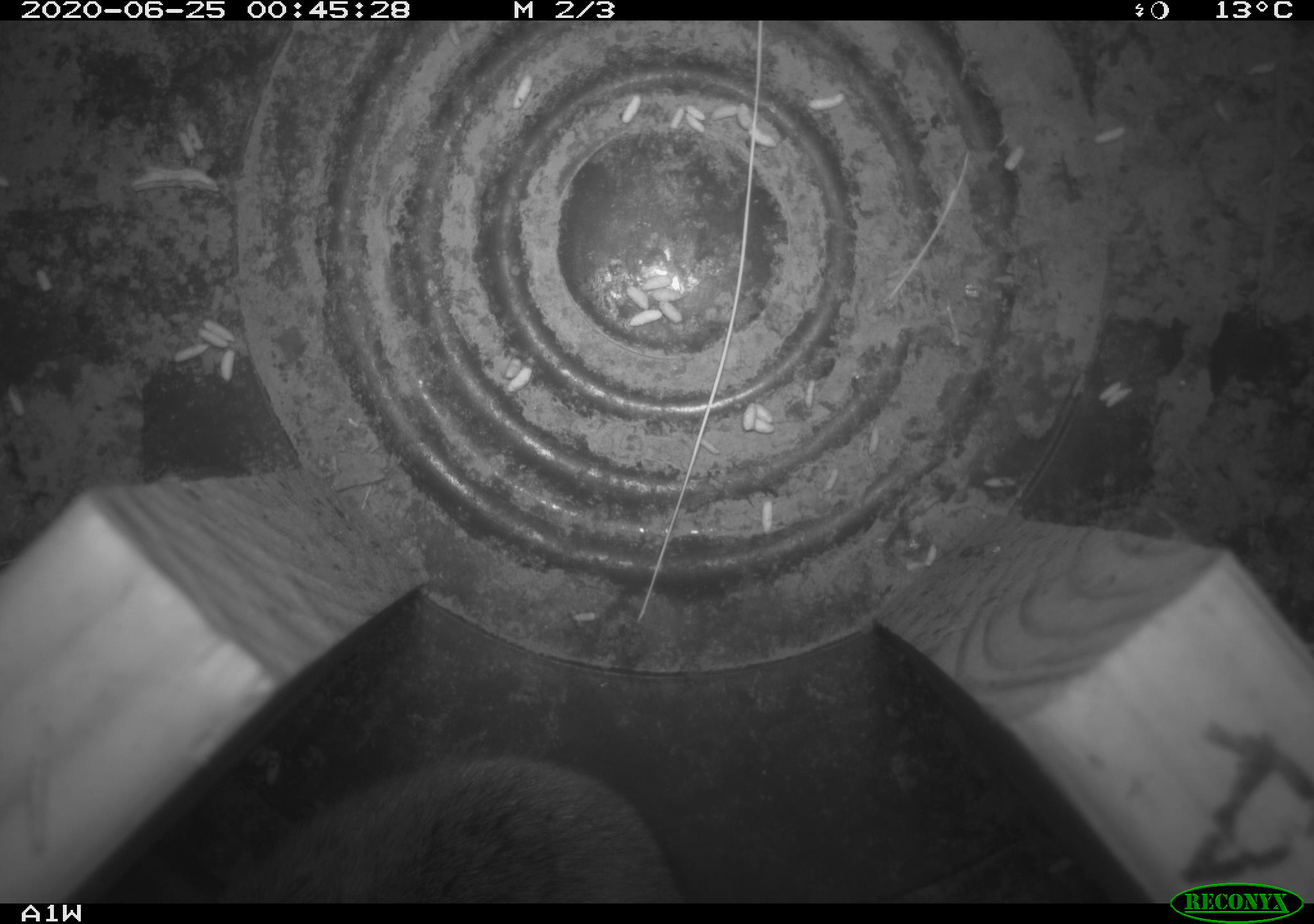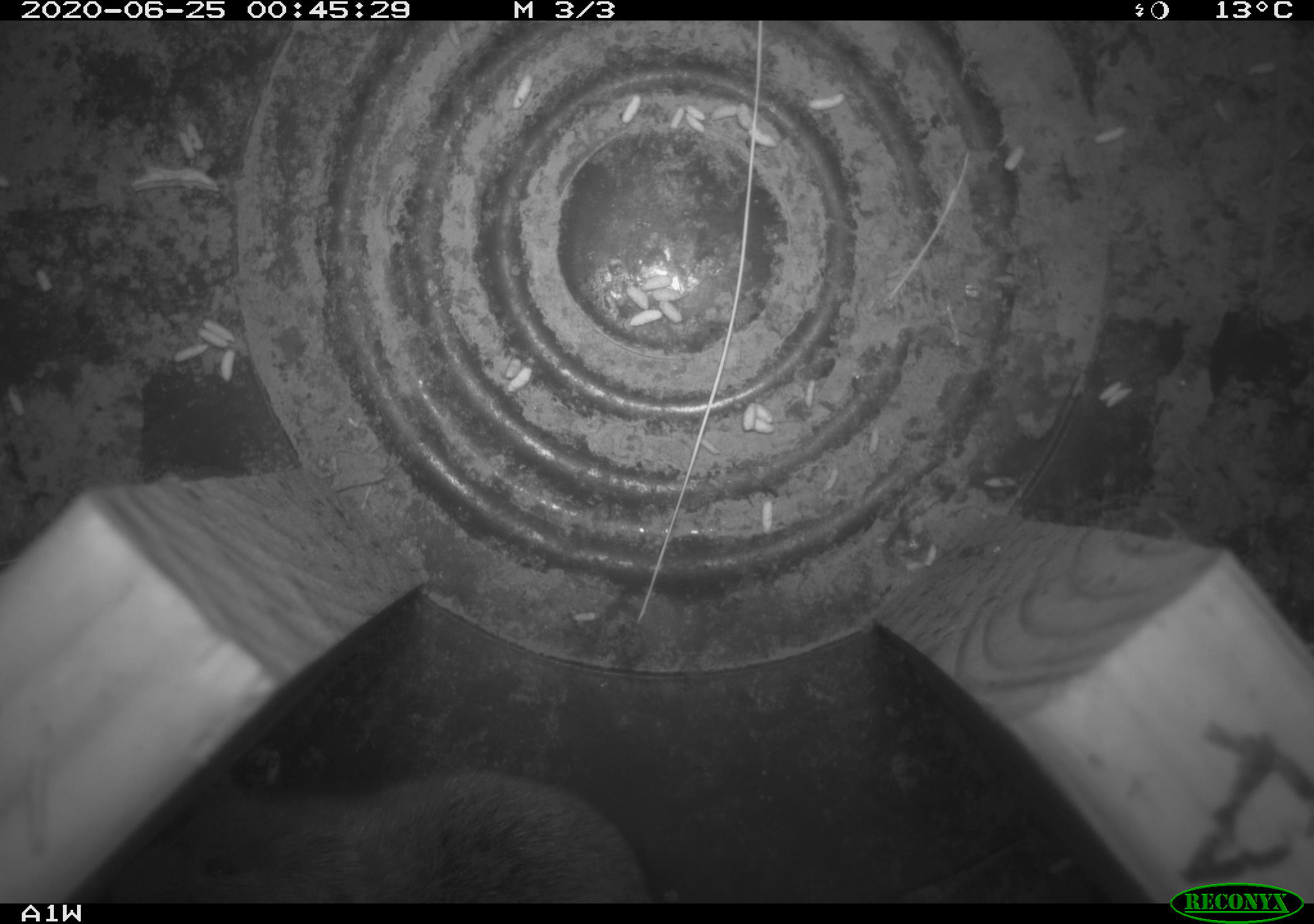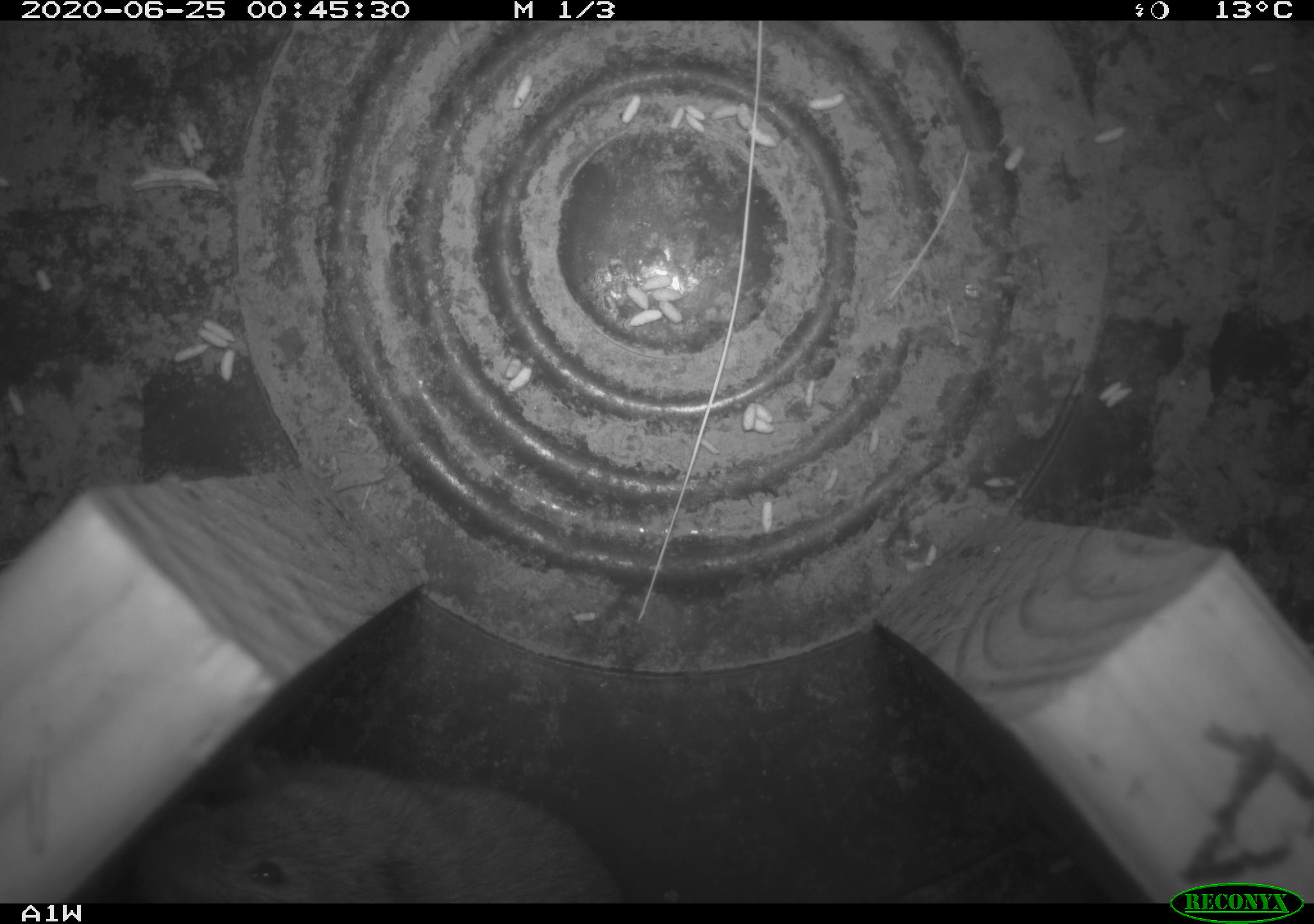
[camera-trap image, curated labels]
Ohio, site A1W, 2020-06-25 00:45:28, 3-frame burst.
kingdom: Animalia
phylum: Chordata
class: Mammalia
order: Rodentia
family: Cricetidae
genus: Microtus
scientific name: Microtus pennsylvanicus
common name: meadow vole